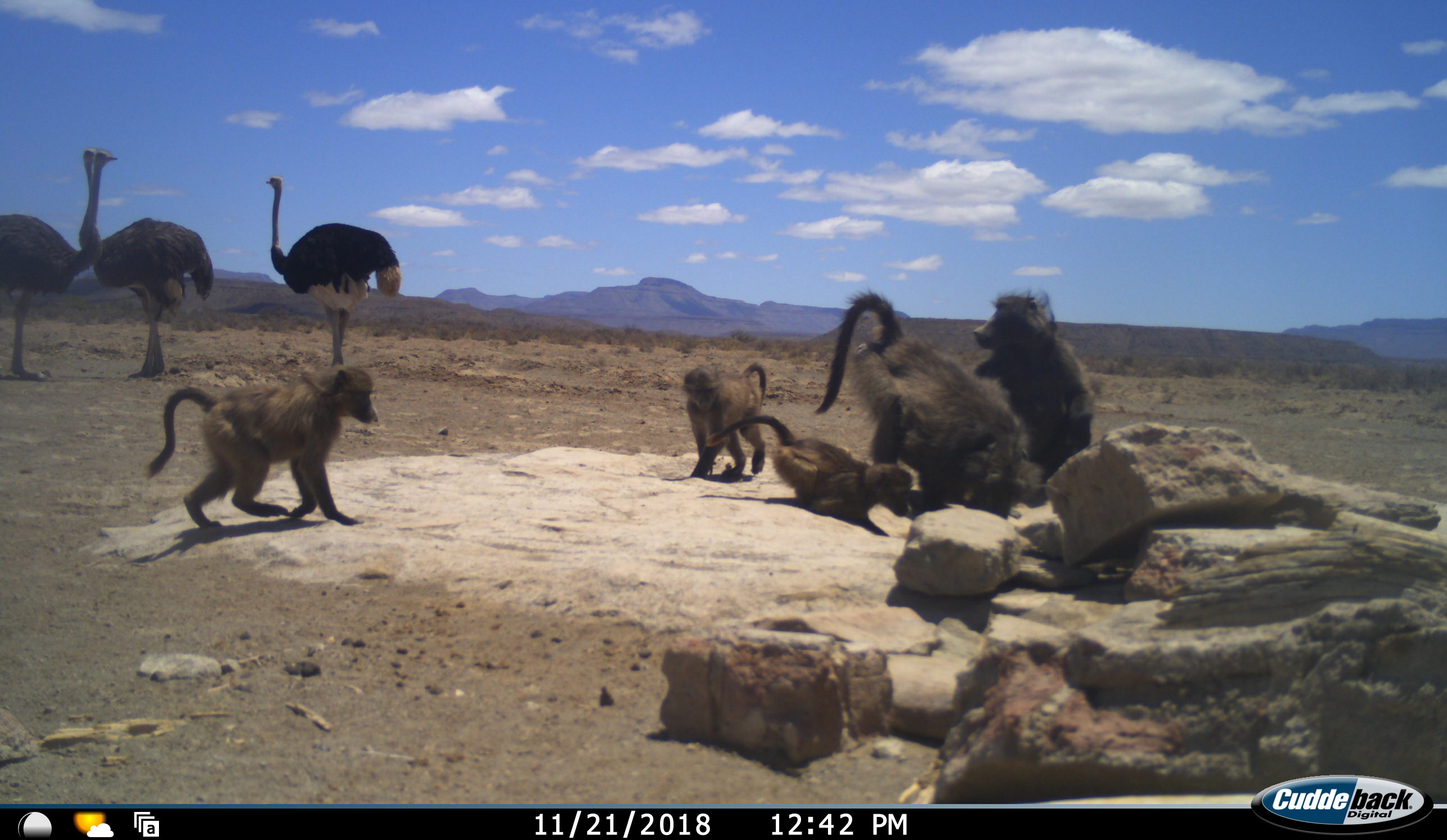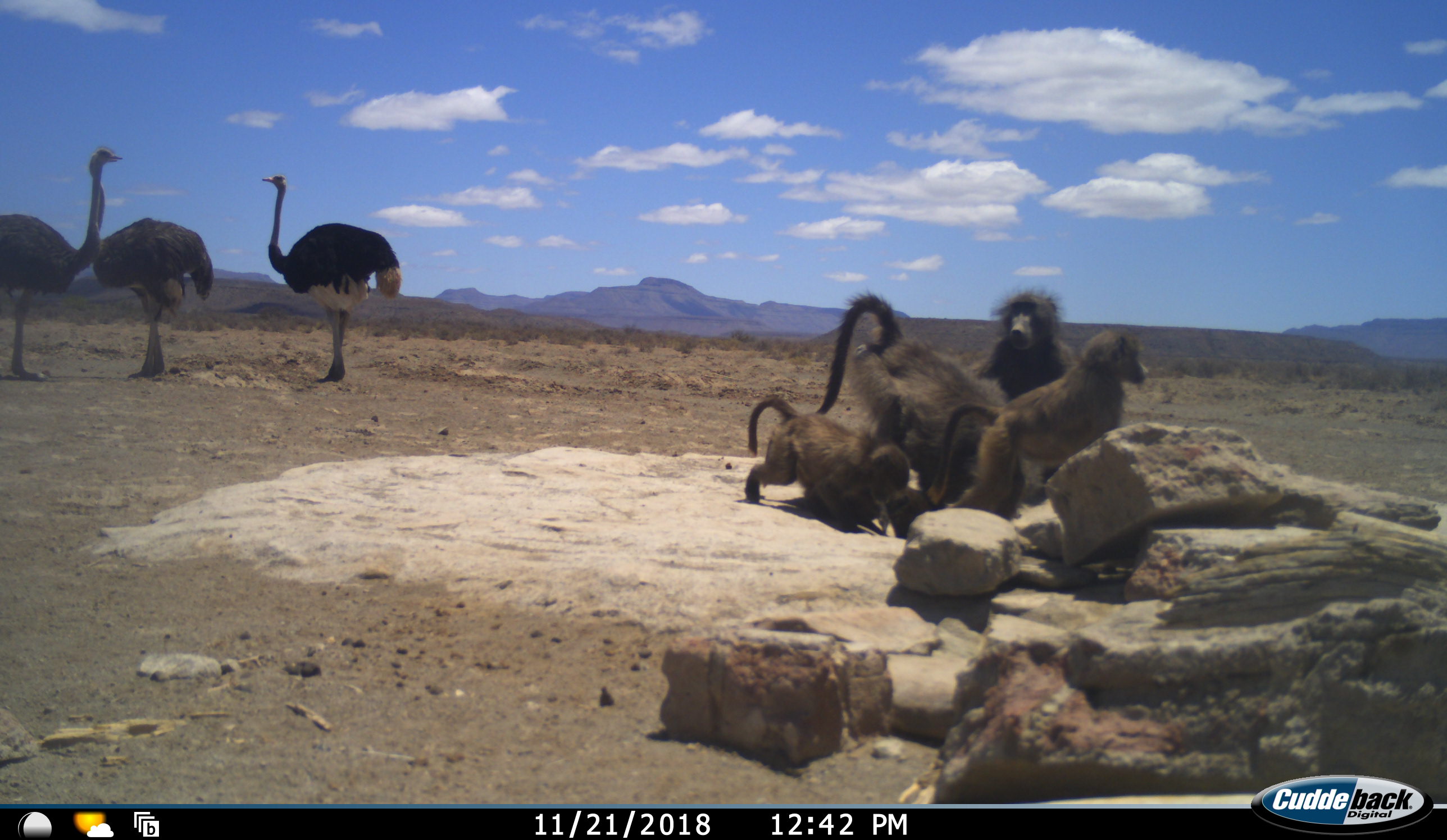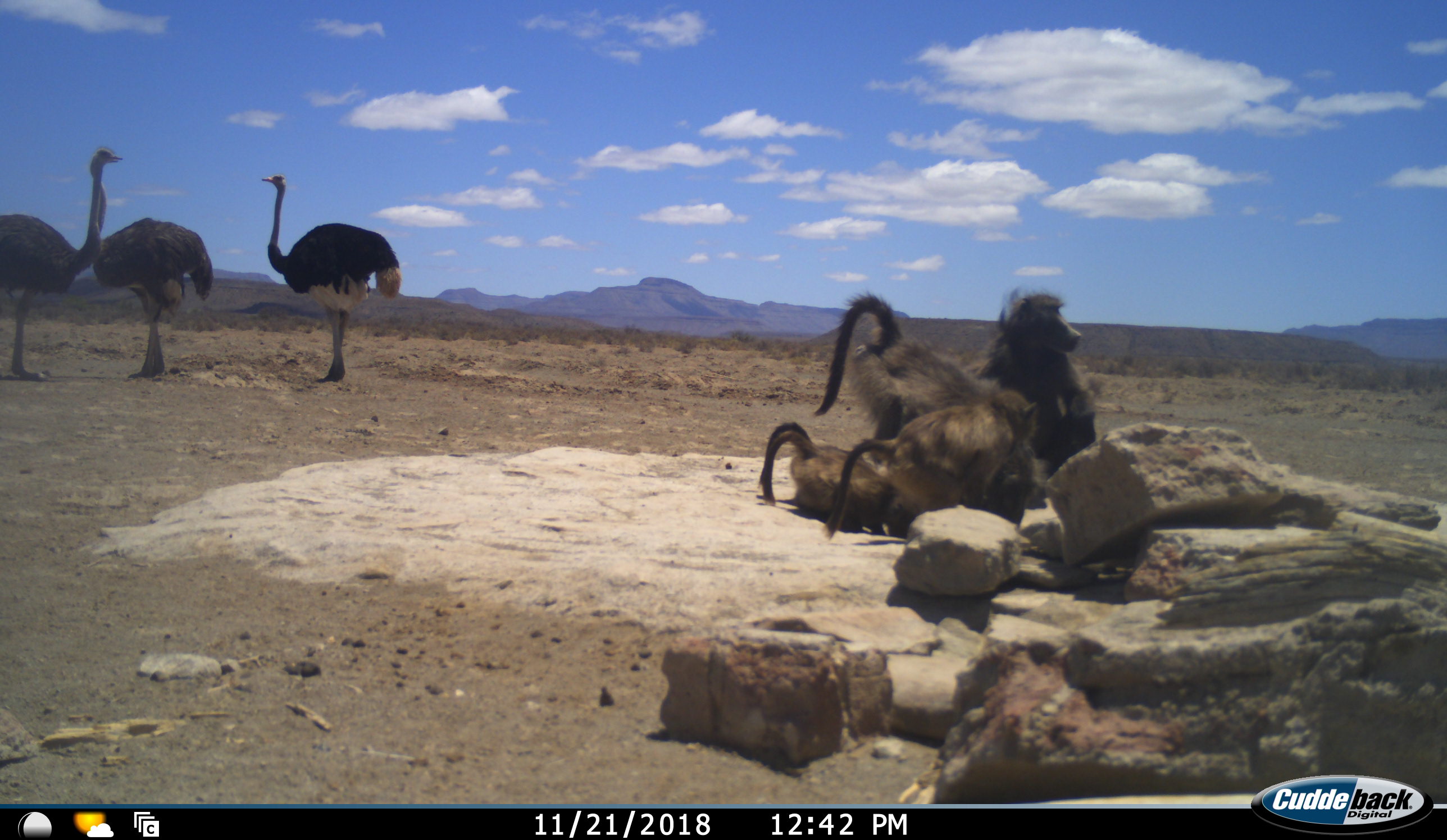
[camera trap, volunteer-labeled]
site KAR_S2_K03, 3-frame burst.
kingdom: Animalia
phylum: Chordata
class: Mammalia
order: Primates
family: Cercopithecidae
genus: Papio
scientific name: Papio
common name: baboon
Baboon (Papio), count 5. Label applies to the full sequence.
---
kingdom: Animalia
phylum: Chordata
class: Aves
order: Struthioniformes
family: Struthionidae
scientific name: Struthionidae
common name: ostrich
Ostrich (Struthionidae), count 3. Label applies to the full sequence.